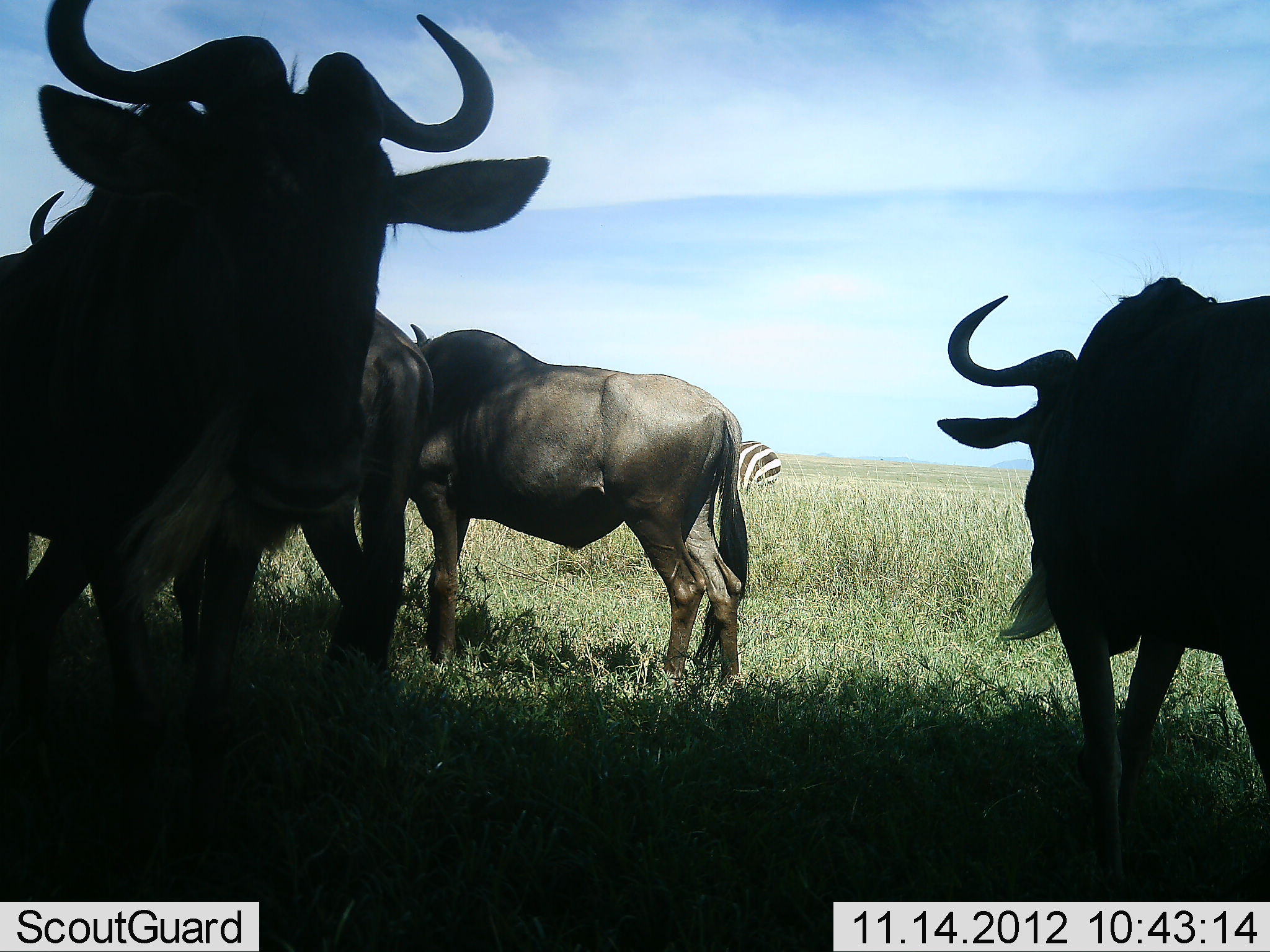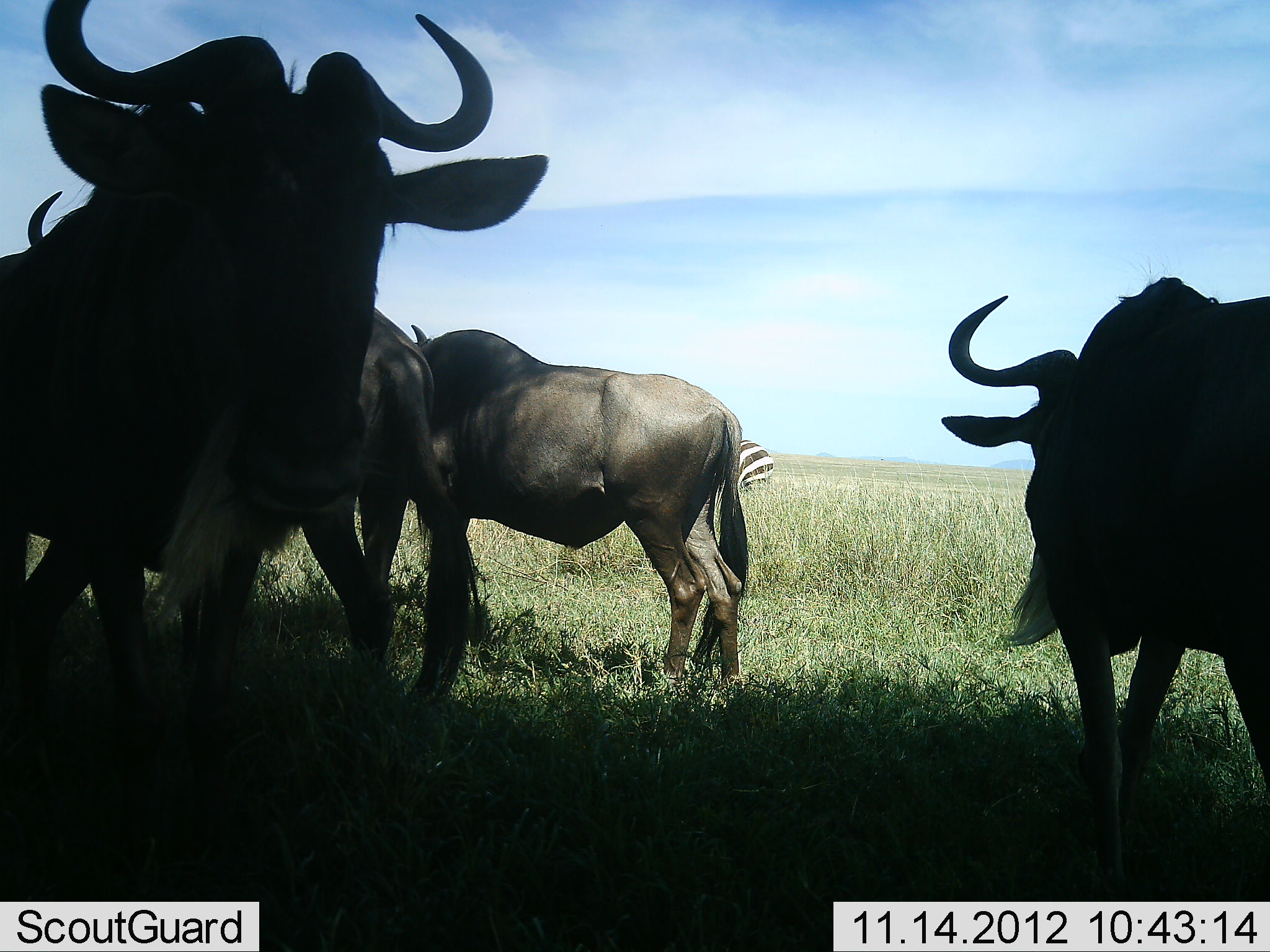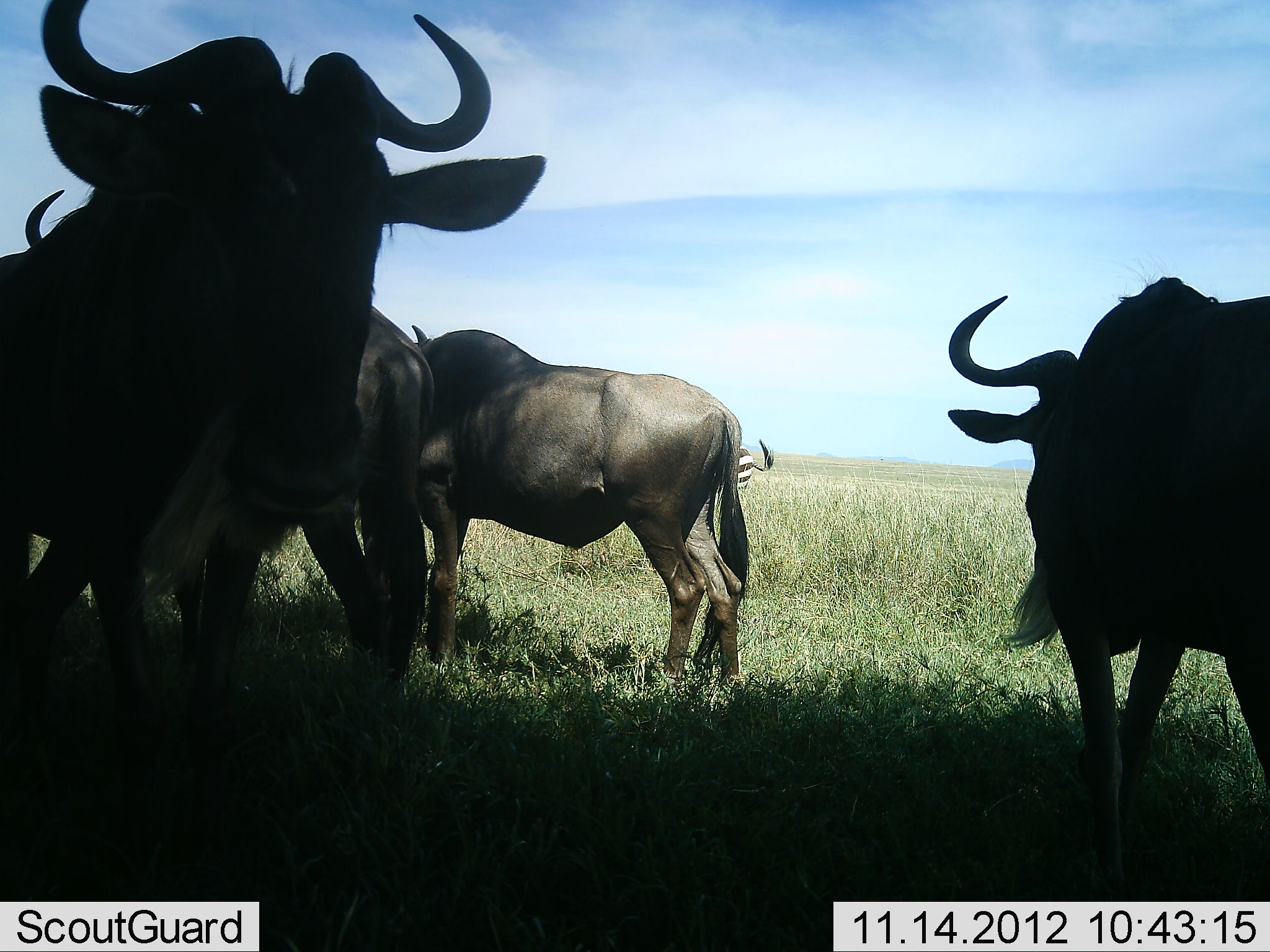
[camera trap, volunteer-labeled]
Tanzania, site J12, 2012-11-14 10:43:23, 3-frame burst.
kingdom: Animalia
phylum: Chordata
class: Mammalia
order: Artiodactyla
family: Bovidae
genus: Connochaetes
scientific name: Connochaetes taurinus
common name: blue wildebeest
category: wildebeest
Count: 4.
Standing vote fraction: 100%.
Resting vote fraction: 9%.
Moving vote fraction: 0%.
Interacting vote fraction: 0%.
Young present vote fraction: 0%.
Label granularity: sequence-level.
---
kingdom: Animalia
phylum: Chordata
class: Mammalia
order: Perissodactyla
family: Equidae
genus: Equus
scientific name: Equus quagga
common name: plains zebra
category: zebra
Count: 1.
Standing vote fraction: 90%.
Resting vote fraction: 0%.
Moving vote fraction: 10%.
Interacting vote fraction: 0%.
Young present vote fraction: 0%.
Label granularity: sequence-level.